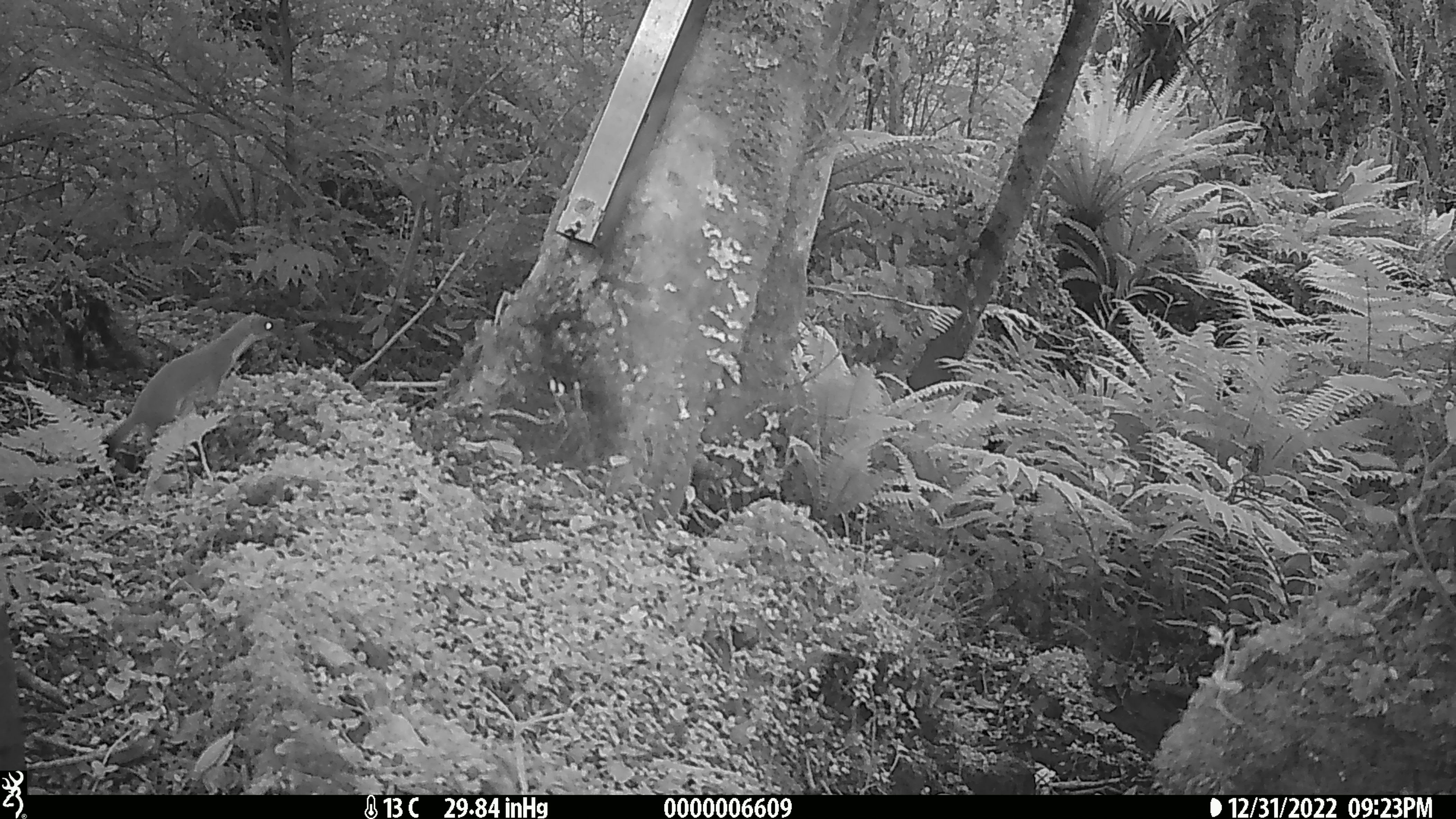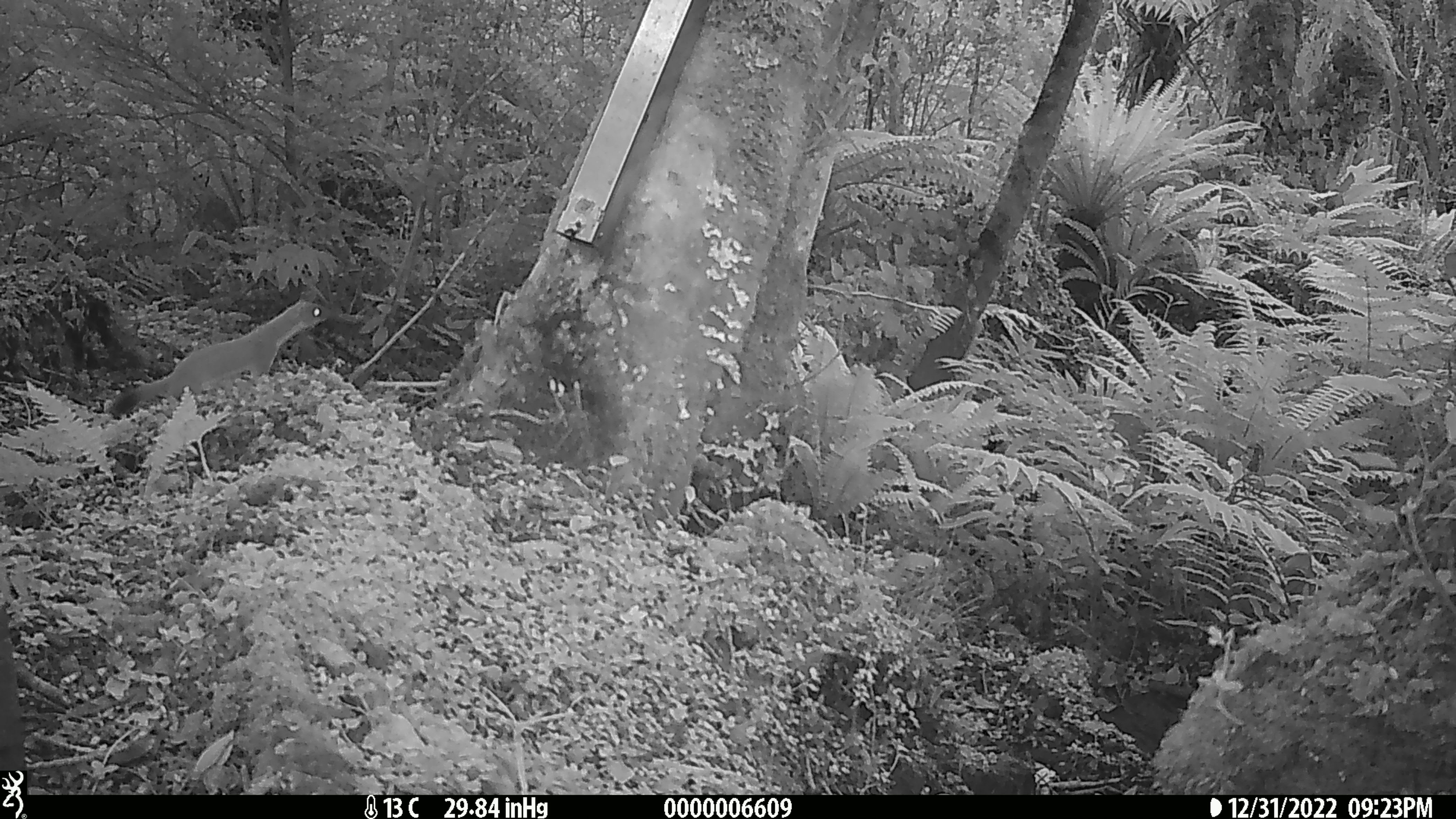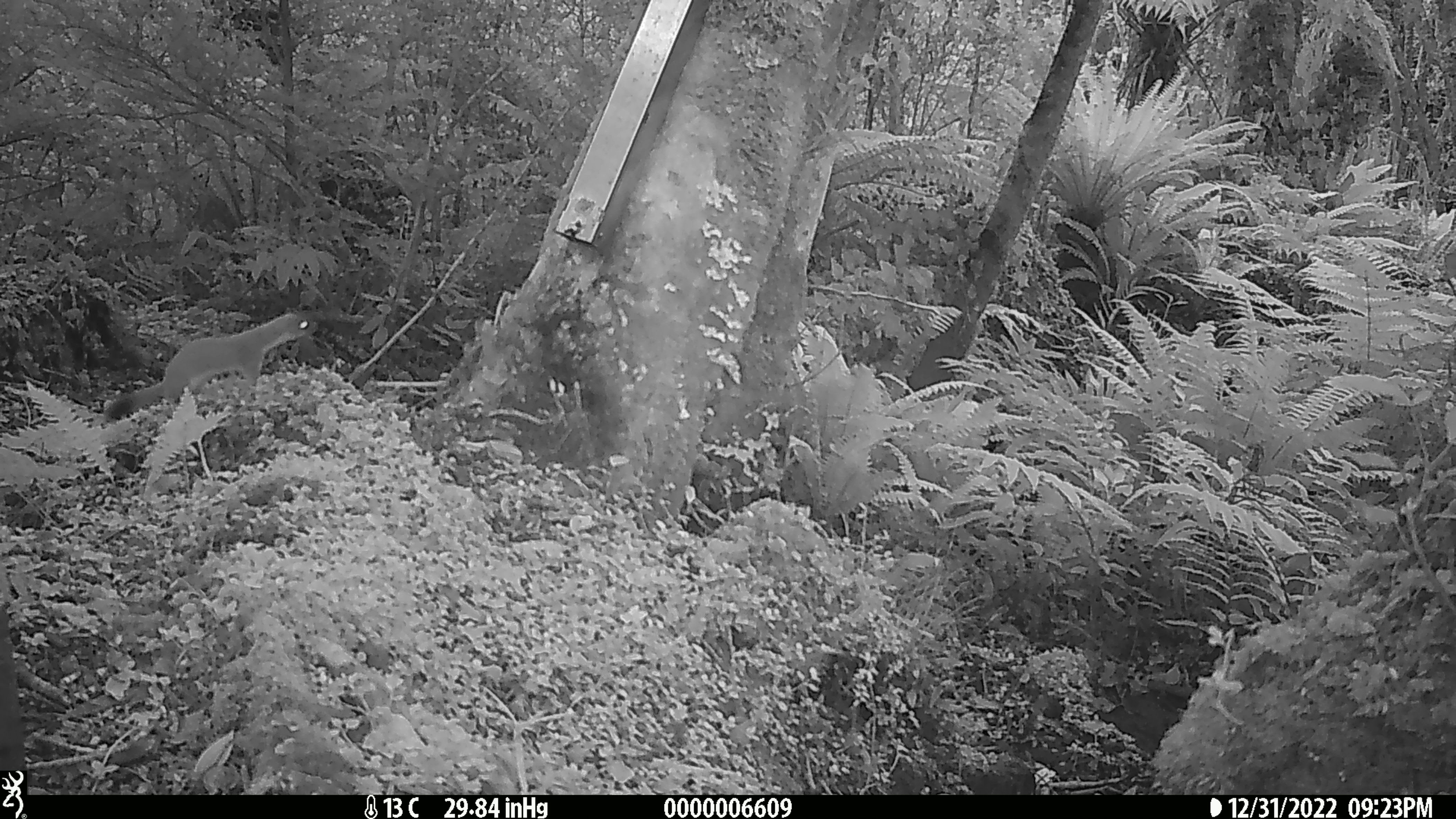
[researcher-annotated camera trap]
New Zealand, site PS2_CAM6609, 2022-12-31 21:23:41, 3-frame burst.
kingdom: Animalia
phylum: Chordata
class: Mammalia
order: Carnivora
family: Mustelidae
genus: Mustela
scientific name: Mustela erminea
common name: stoat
Stoat (Mustela erminea).